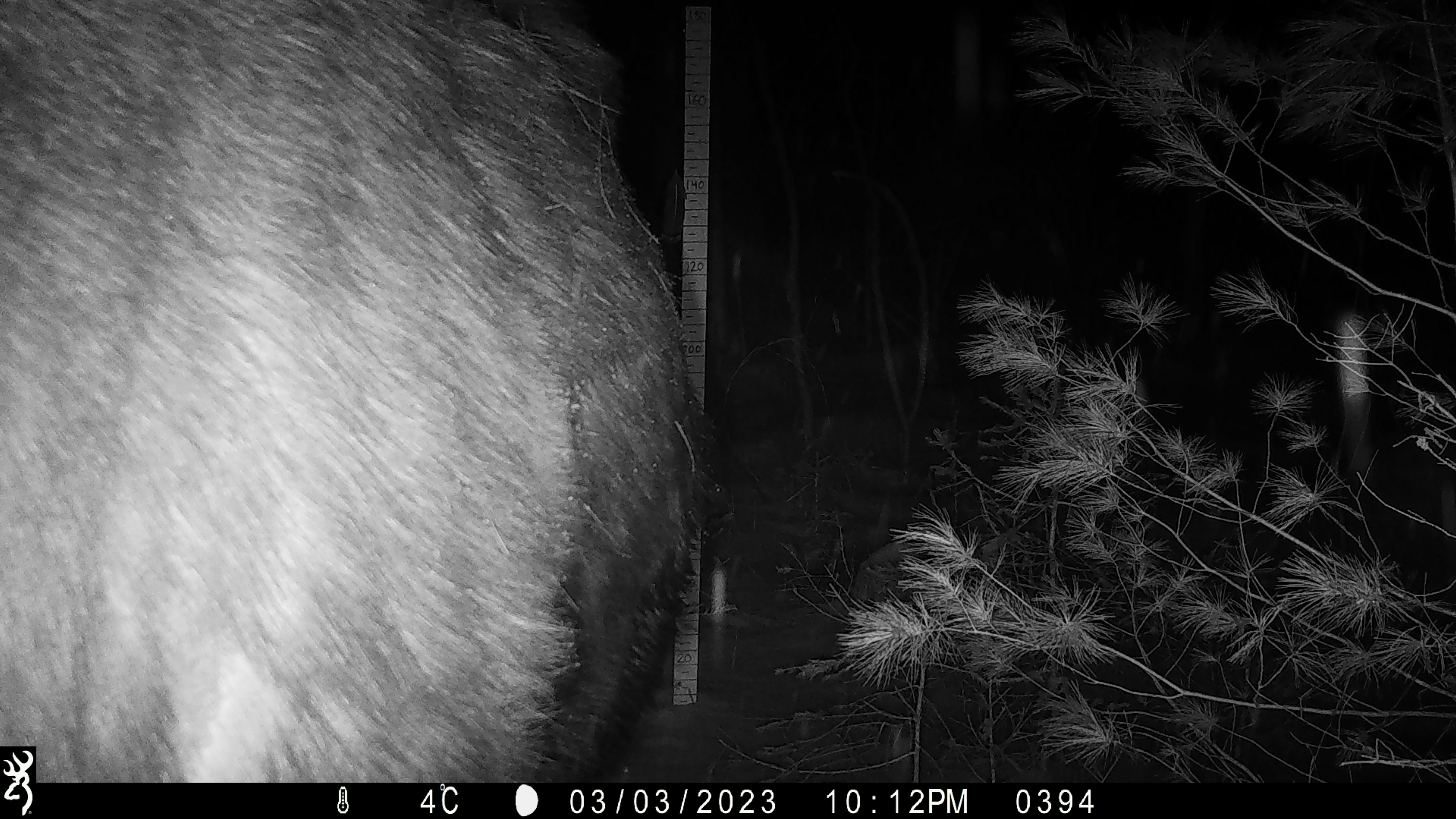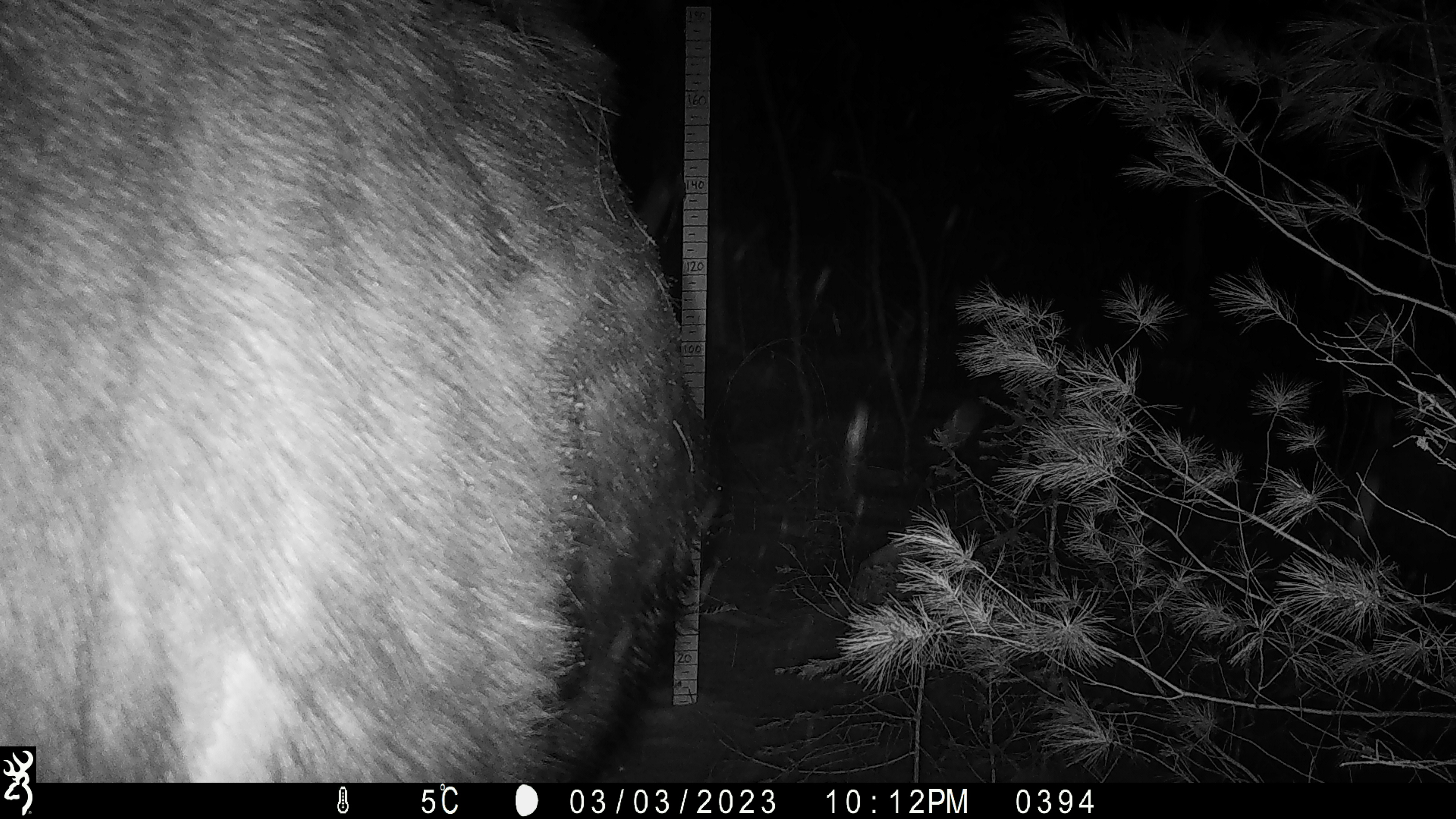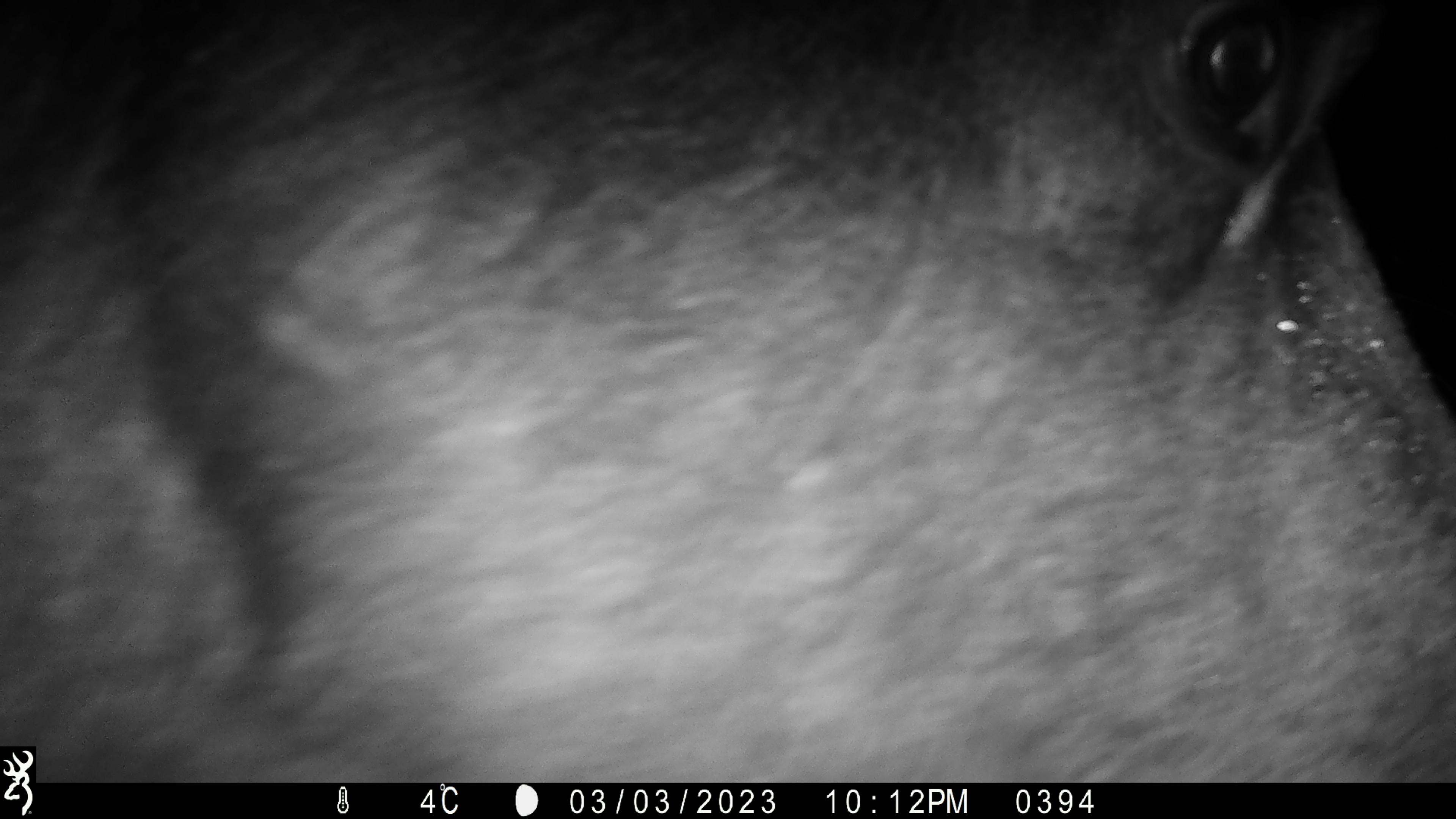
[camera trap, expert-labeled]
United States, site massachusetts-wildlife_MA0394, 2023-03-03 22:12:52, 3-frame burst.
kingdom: Animalia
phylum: Chordata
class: Mammalia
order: Artiodactyla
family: Cervidae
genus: Alces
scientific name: Alces alces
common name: moose